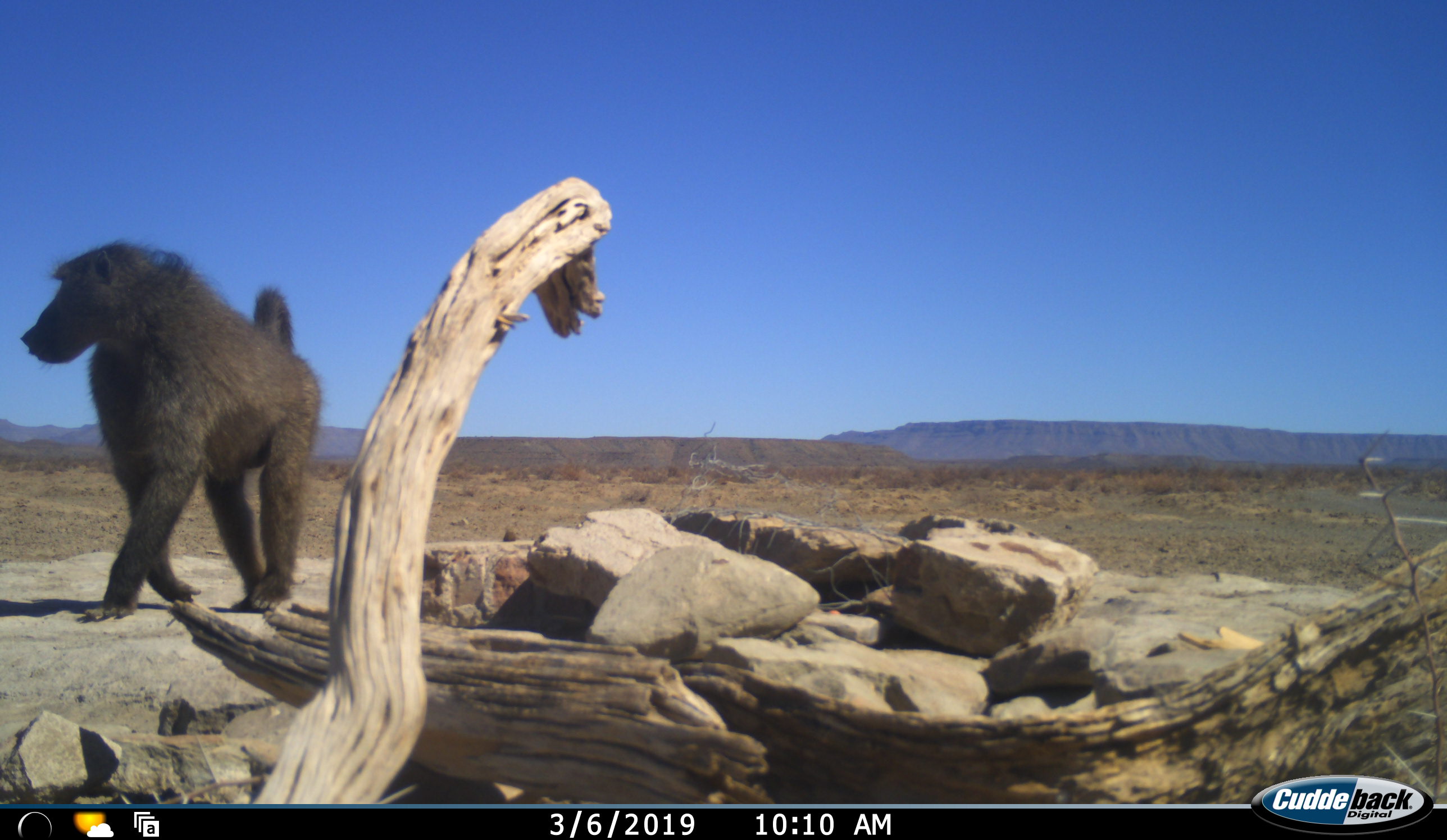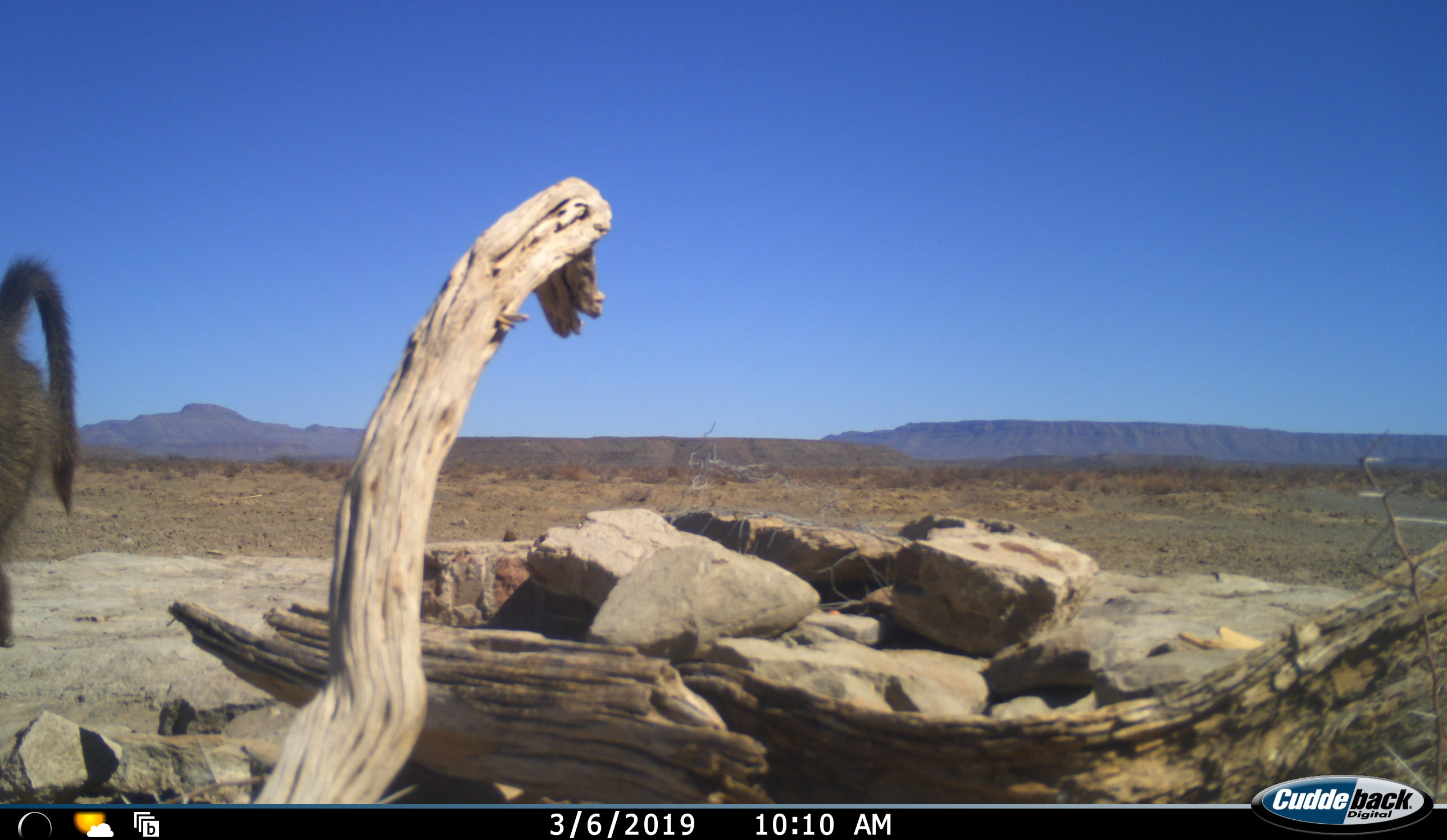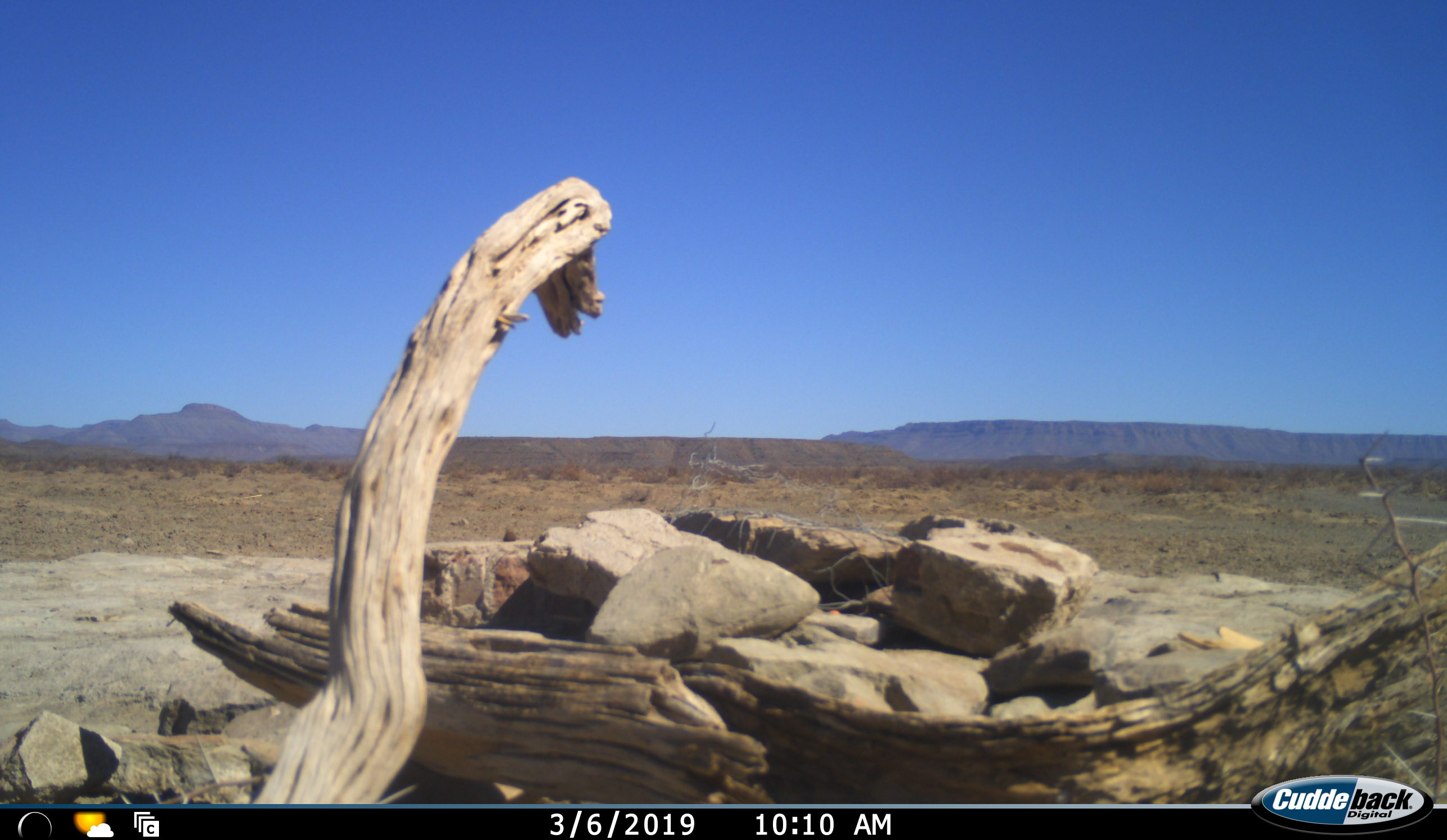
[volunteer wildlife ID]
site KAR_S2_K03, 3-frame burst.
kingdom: Animalia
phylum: Chordata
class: Mammalia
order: Primates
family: Cercopithecidae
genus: Papio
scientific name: Papio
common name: baboon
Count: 1.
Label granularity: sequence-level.